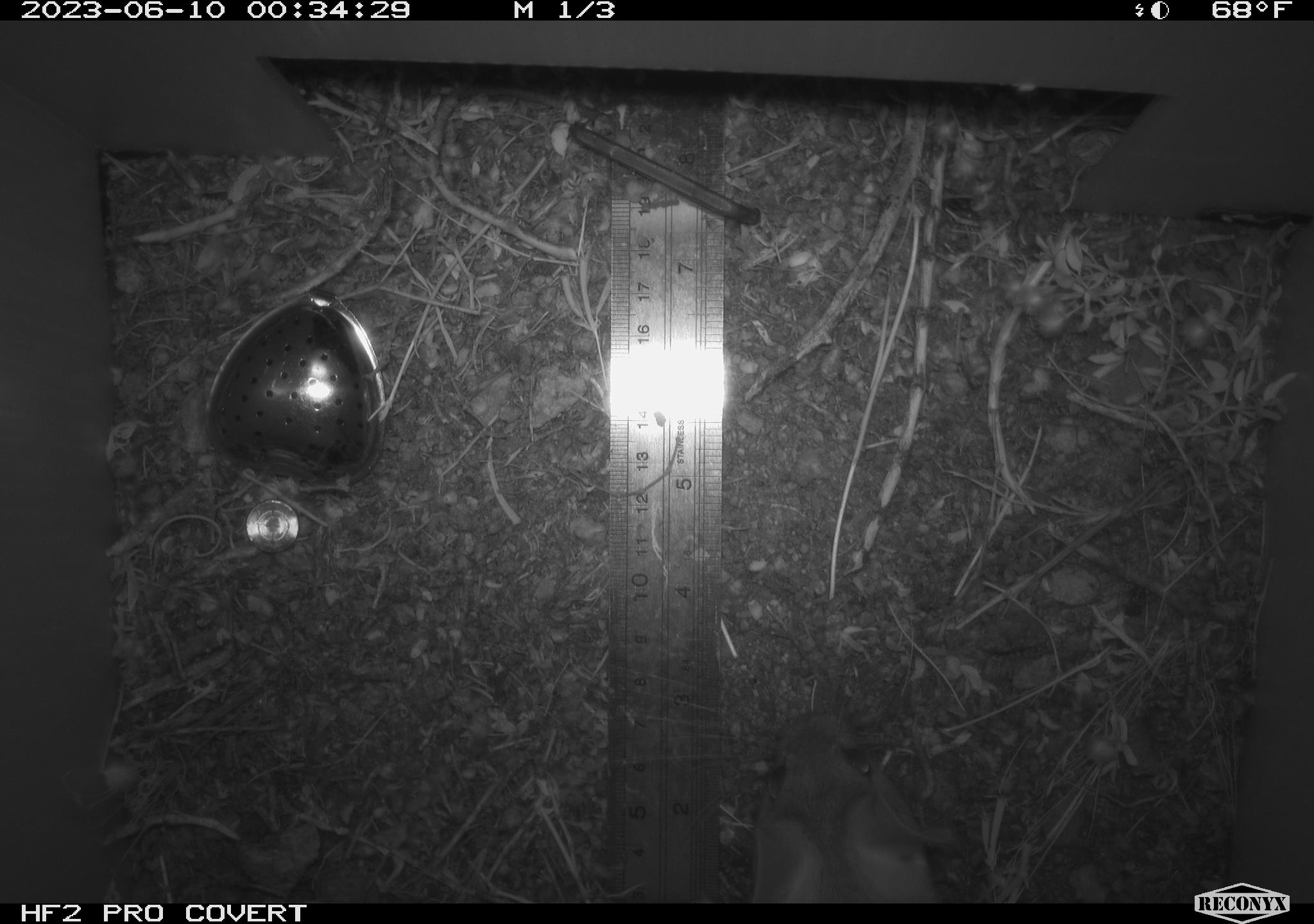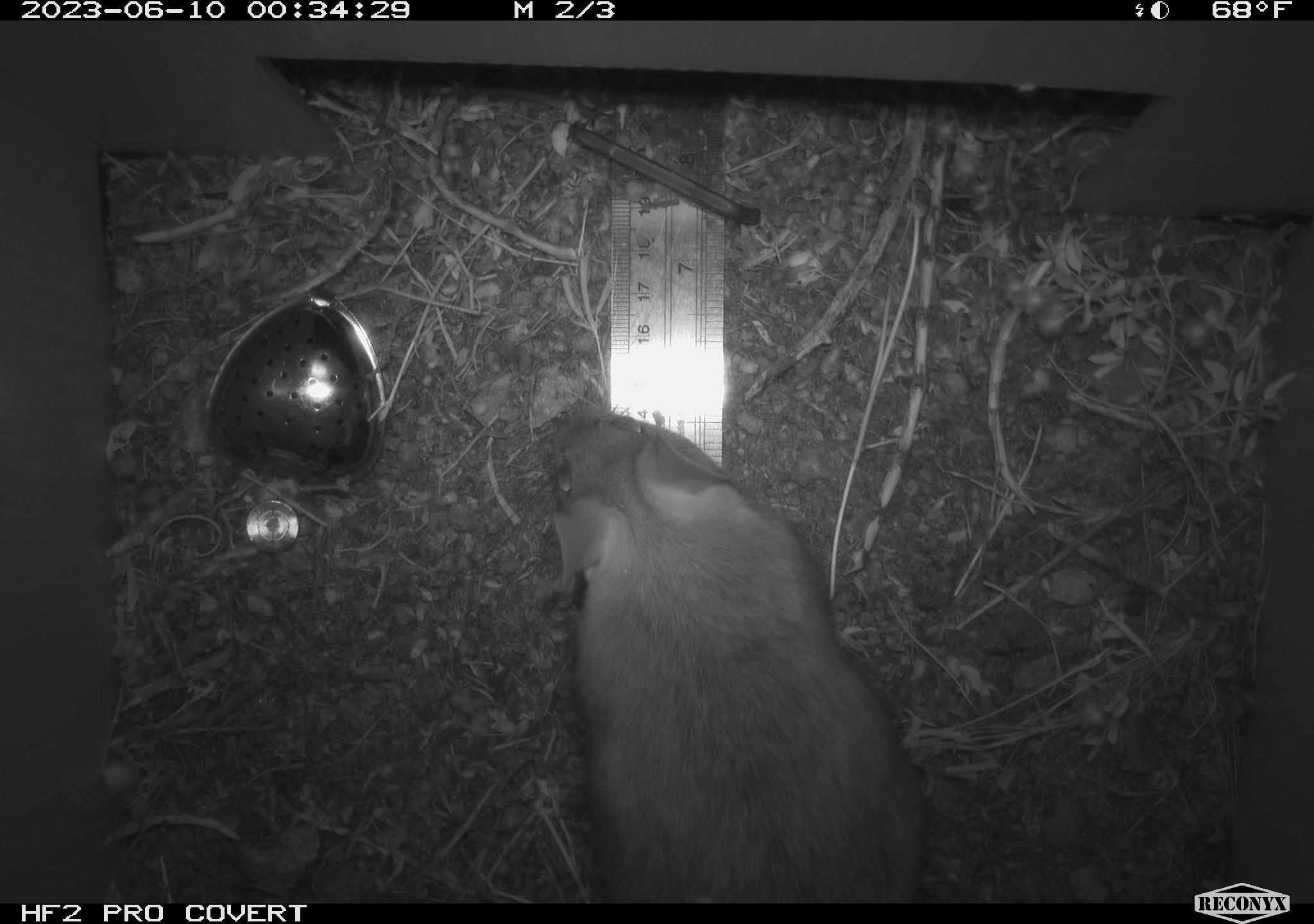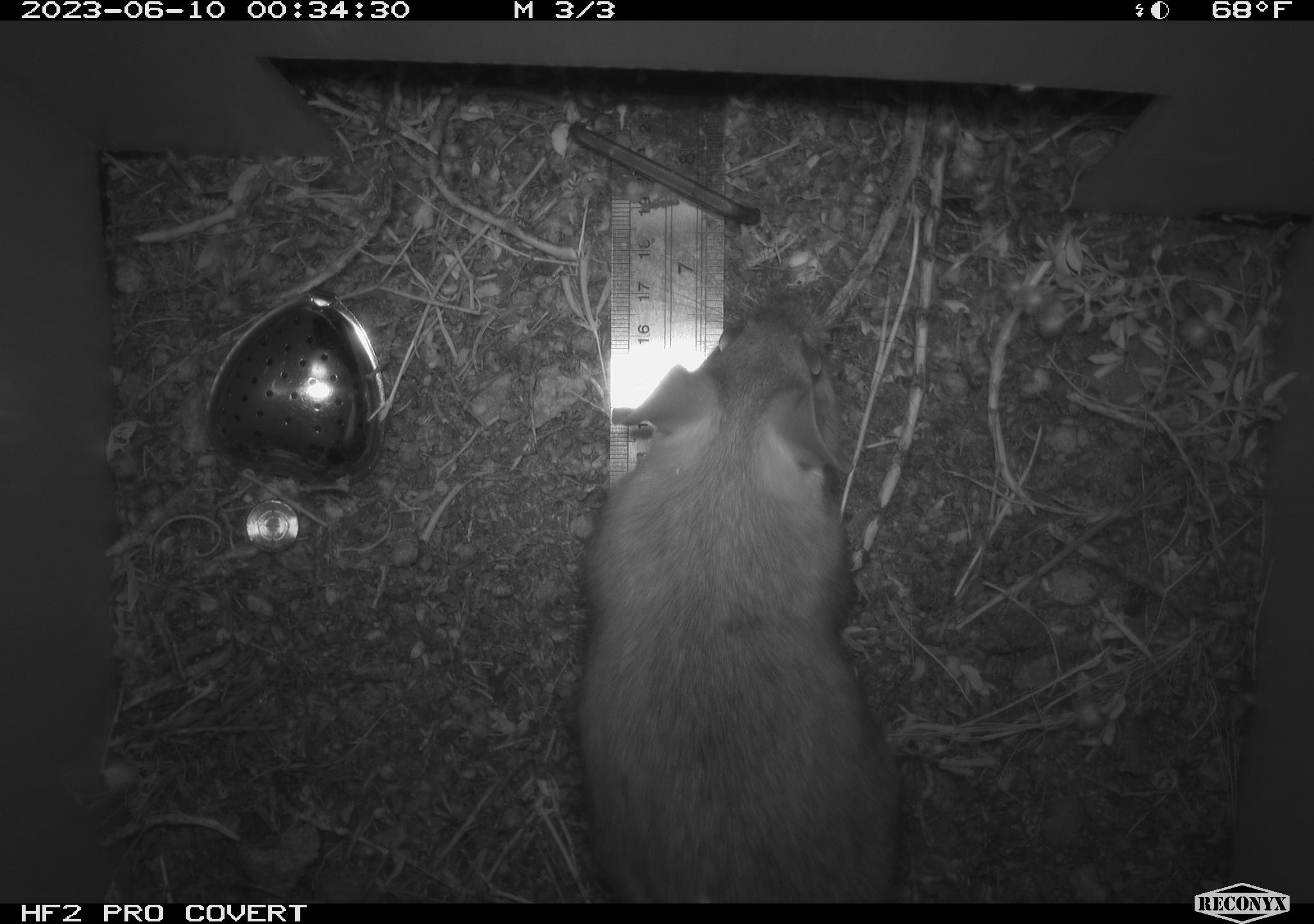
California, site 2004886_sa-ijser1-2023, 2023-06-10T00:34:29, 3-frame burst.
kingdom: Animalia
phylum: Chordata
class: Mammalia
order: Rodentia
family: Cricetidae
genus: Neotoma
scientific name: Neotoma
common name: pack rat or woodrat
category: neotoma species